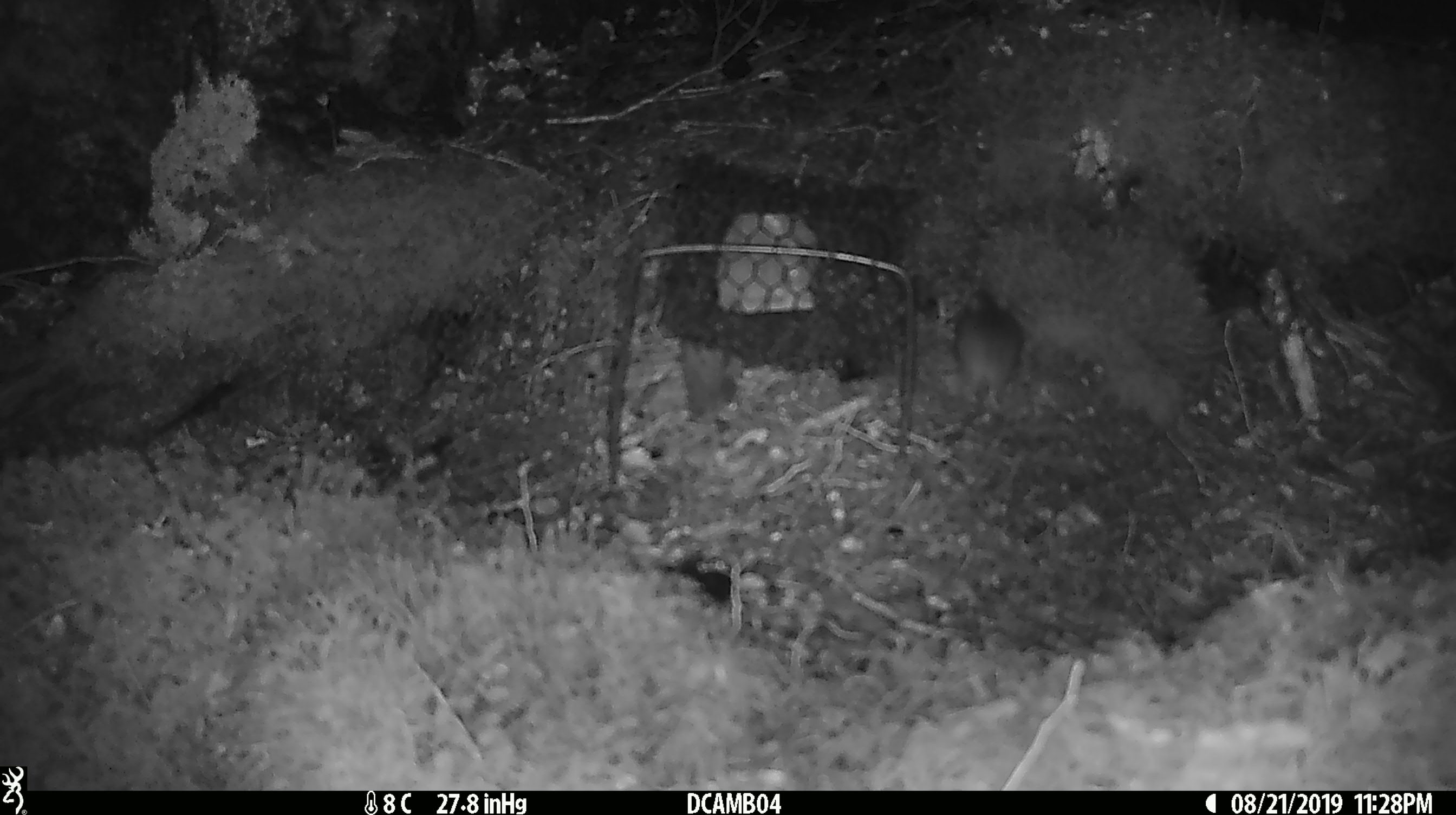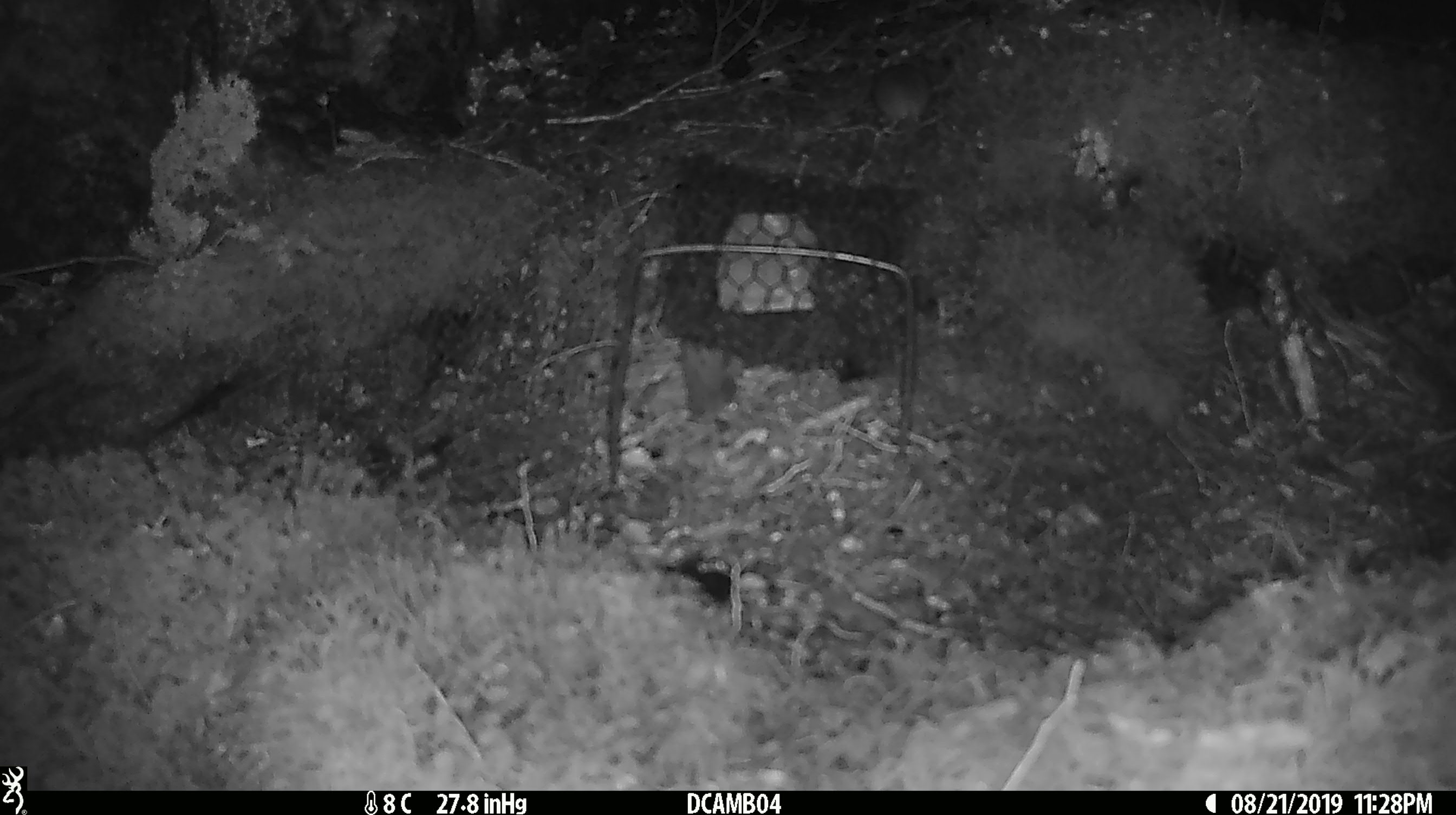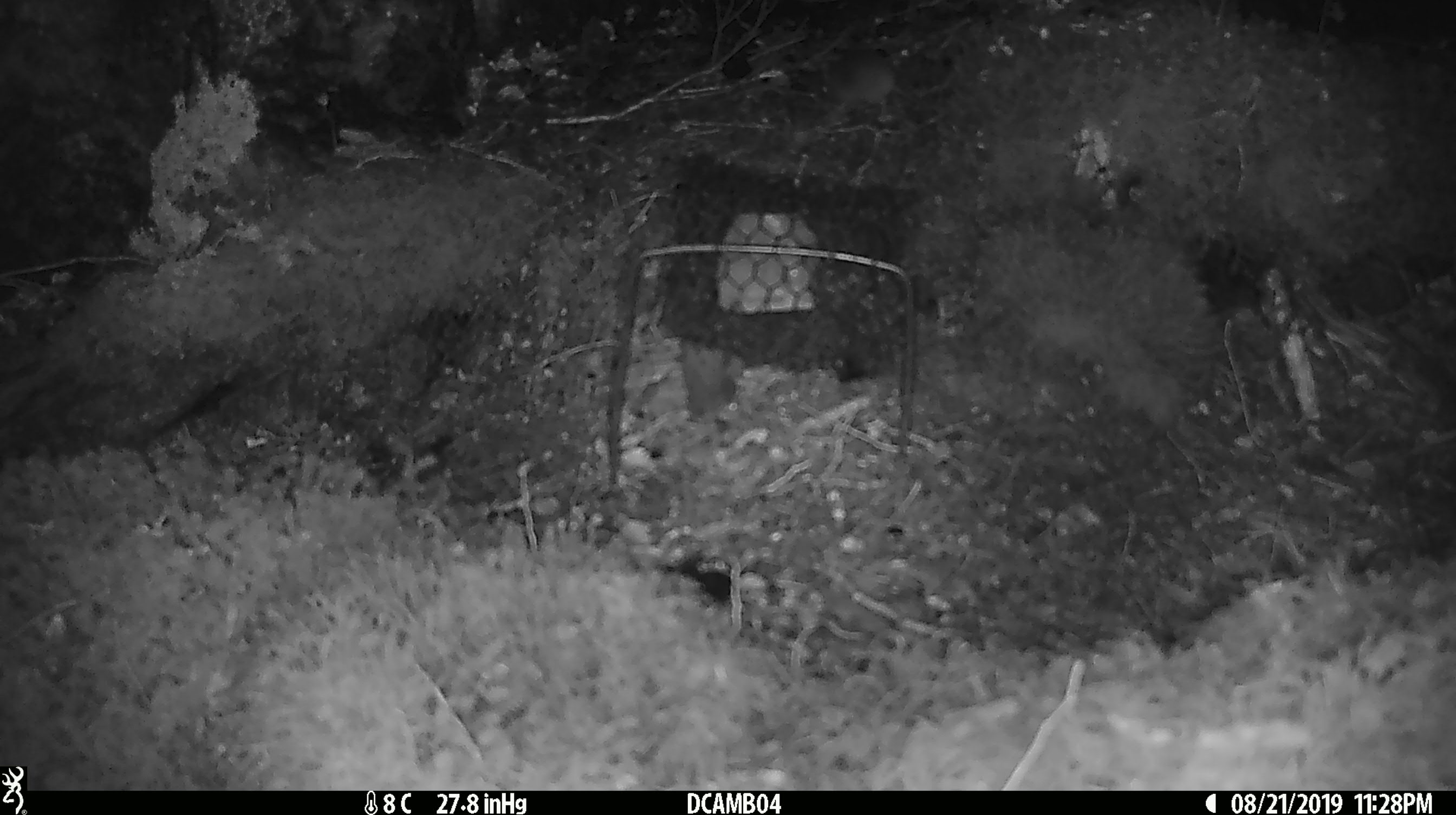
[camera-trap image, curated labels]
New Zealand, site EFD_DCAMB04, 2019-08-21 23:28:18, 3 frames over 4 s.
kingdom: Animalia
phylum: Chordata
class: Mammalia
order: Rodentia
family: Muridae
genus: Mus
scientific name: Mus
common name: mouse